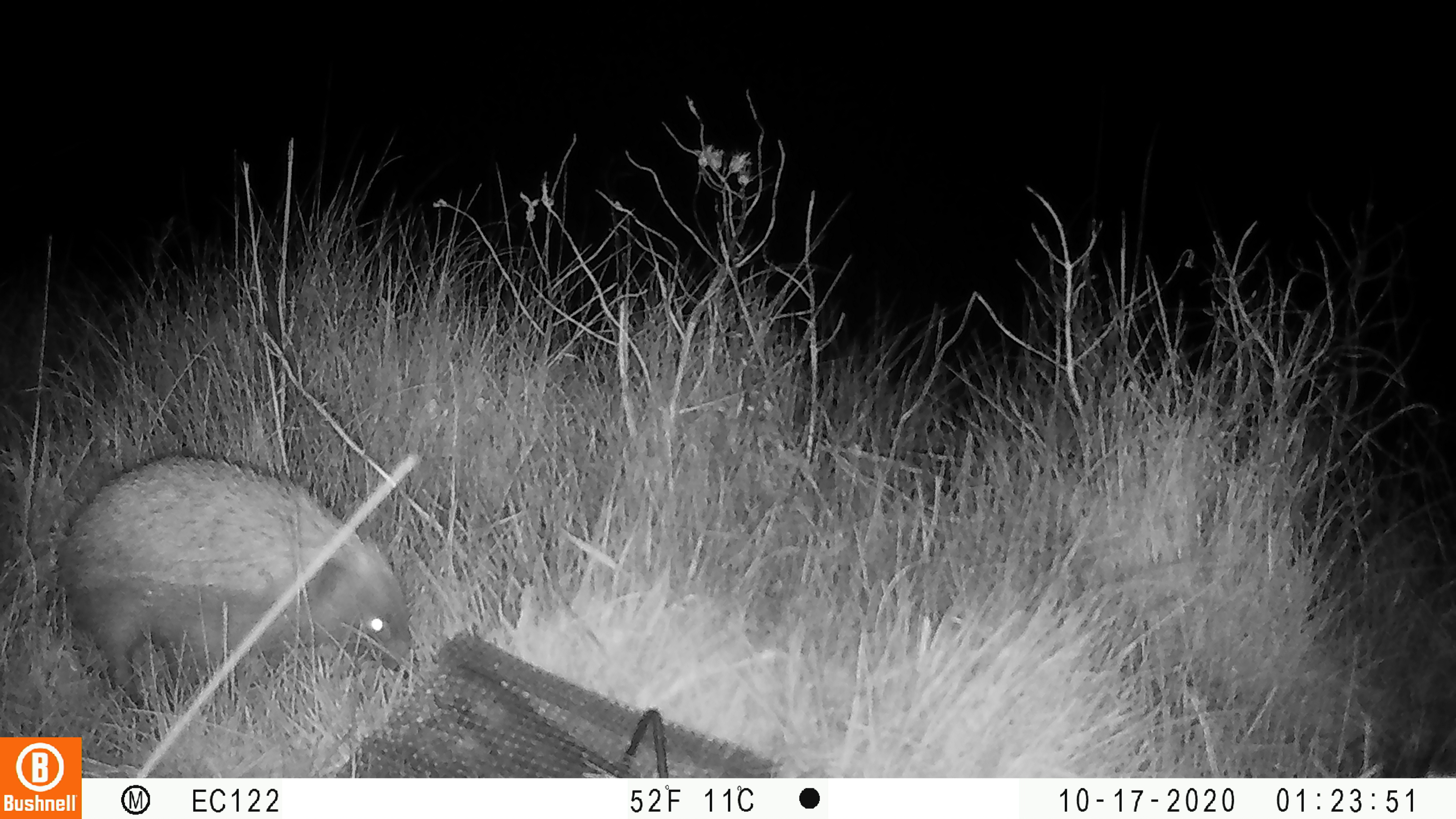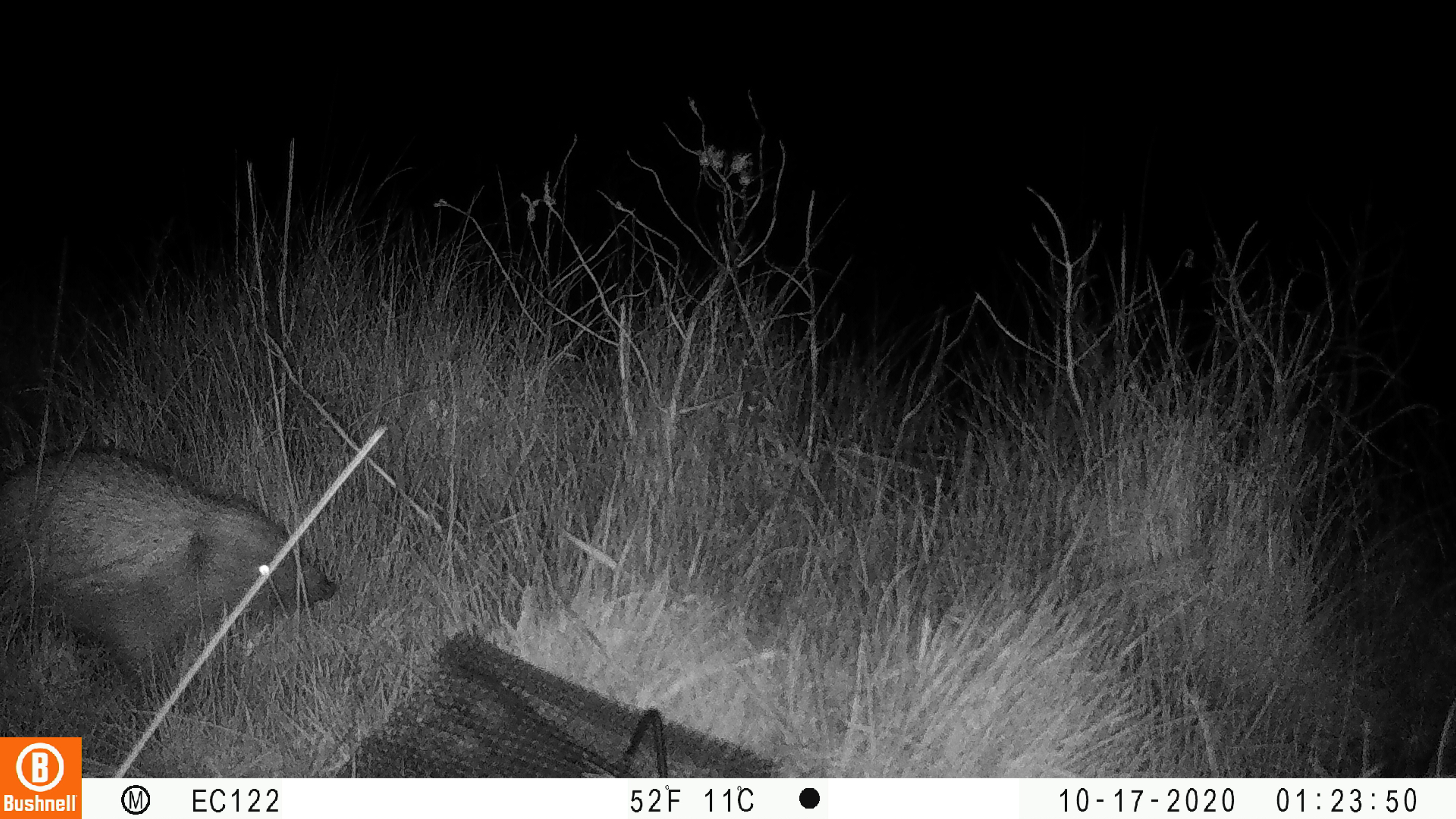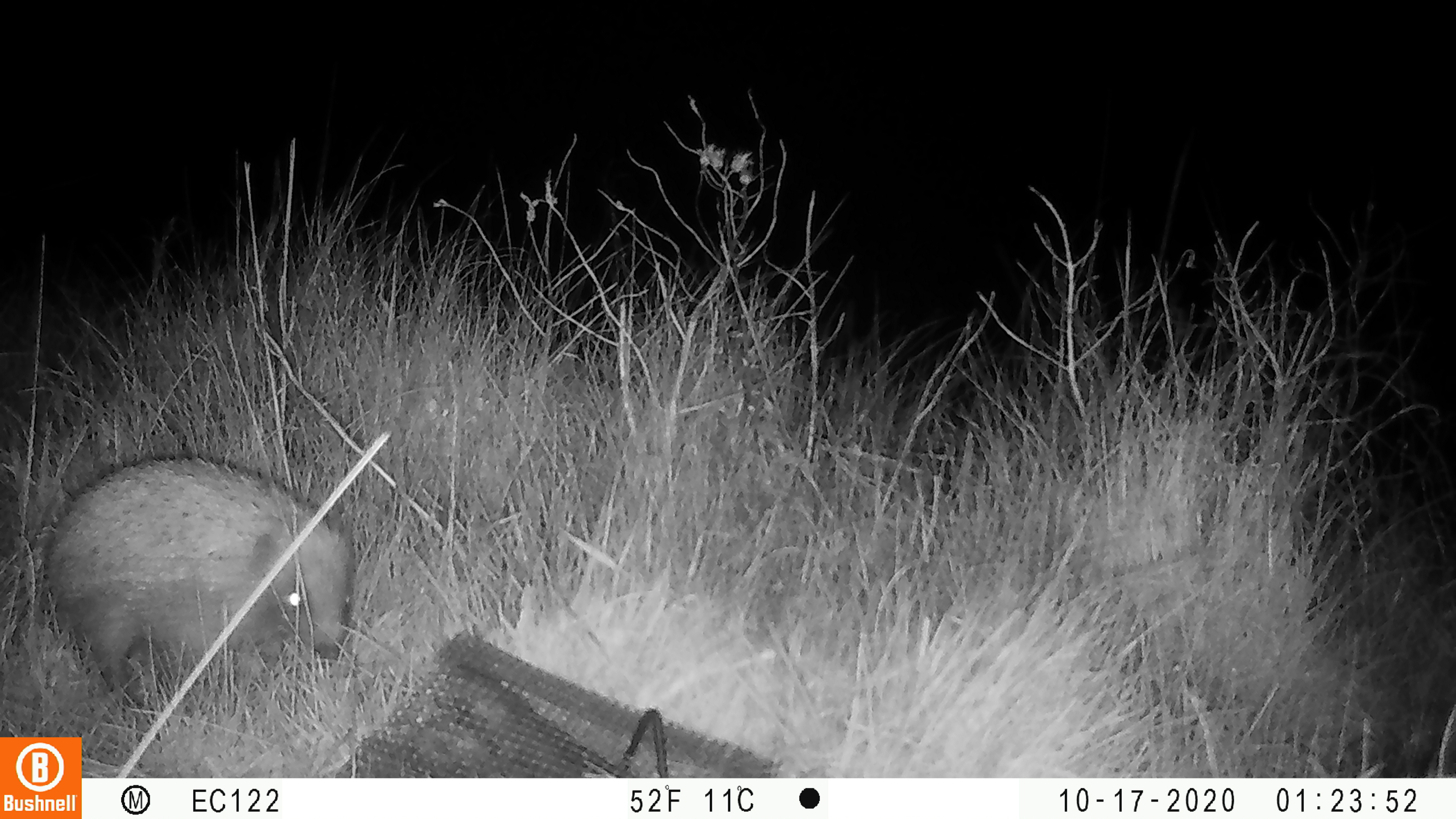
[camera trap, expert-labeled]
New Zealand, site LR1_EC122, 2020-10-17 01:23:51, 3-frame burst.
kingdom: Animalia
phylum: Chordata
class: Mammalia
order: Eulipotyphla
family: Erinaceidae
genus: Erinaceus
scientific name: Erinaceus europaeus europaeus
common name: european hedgehog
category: hedgehog